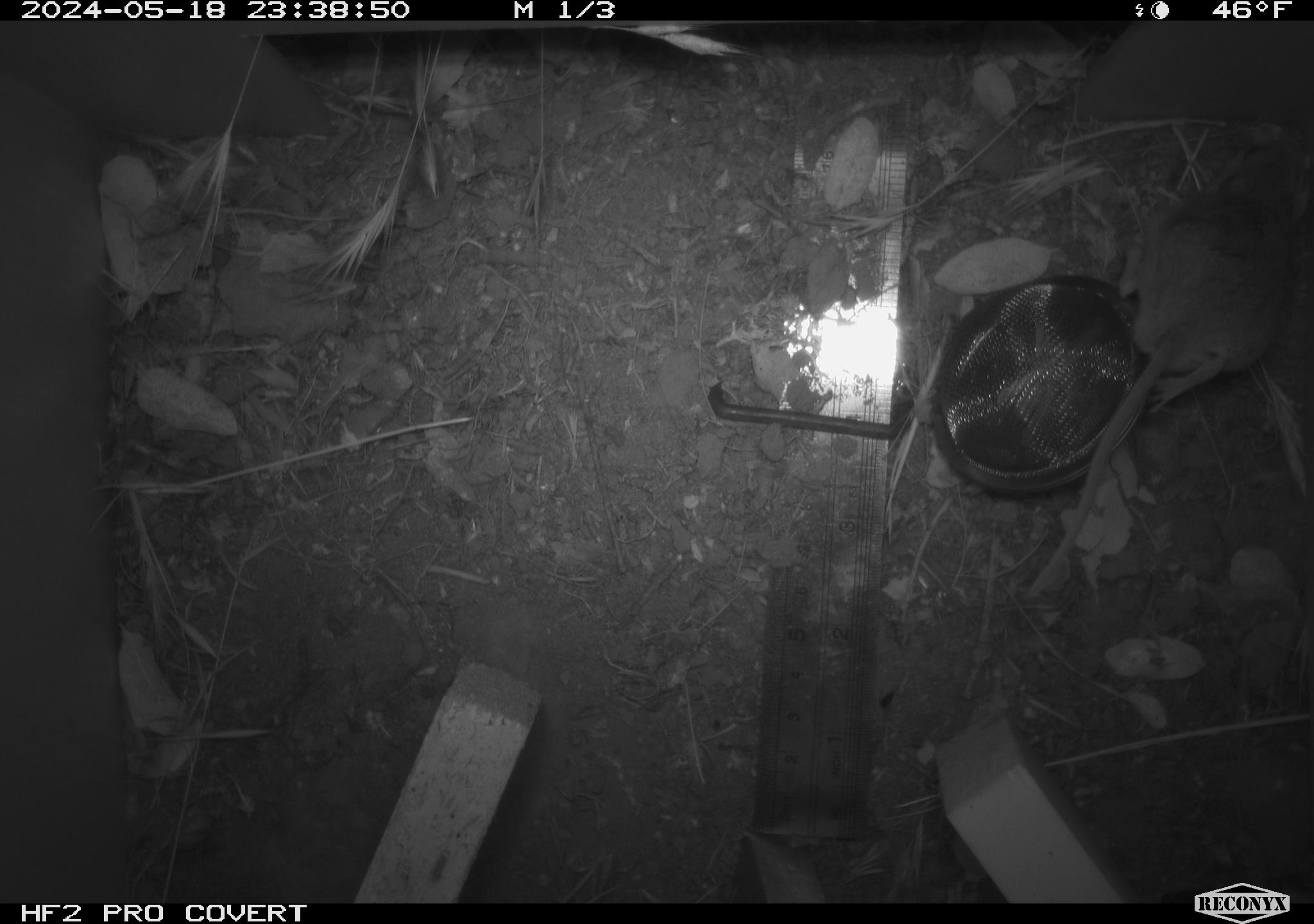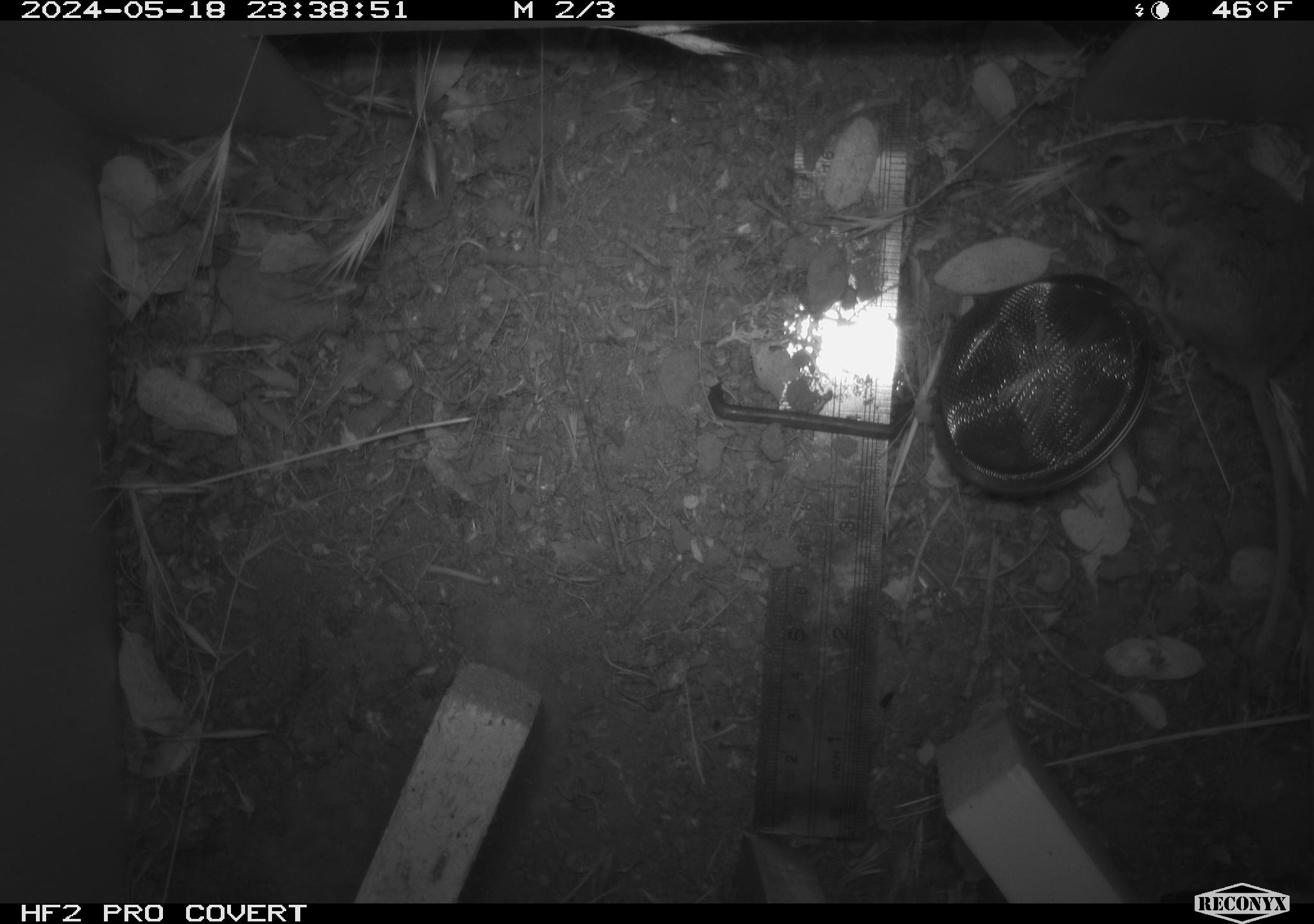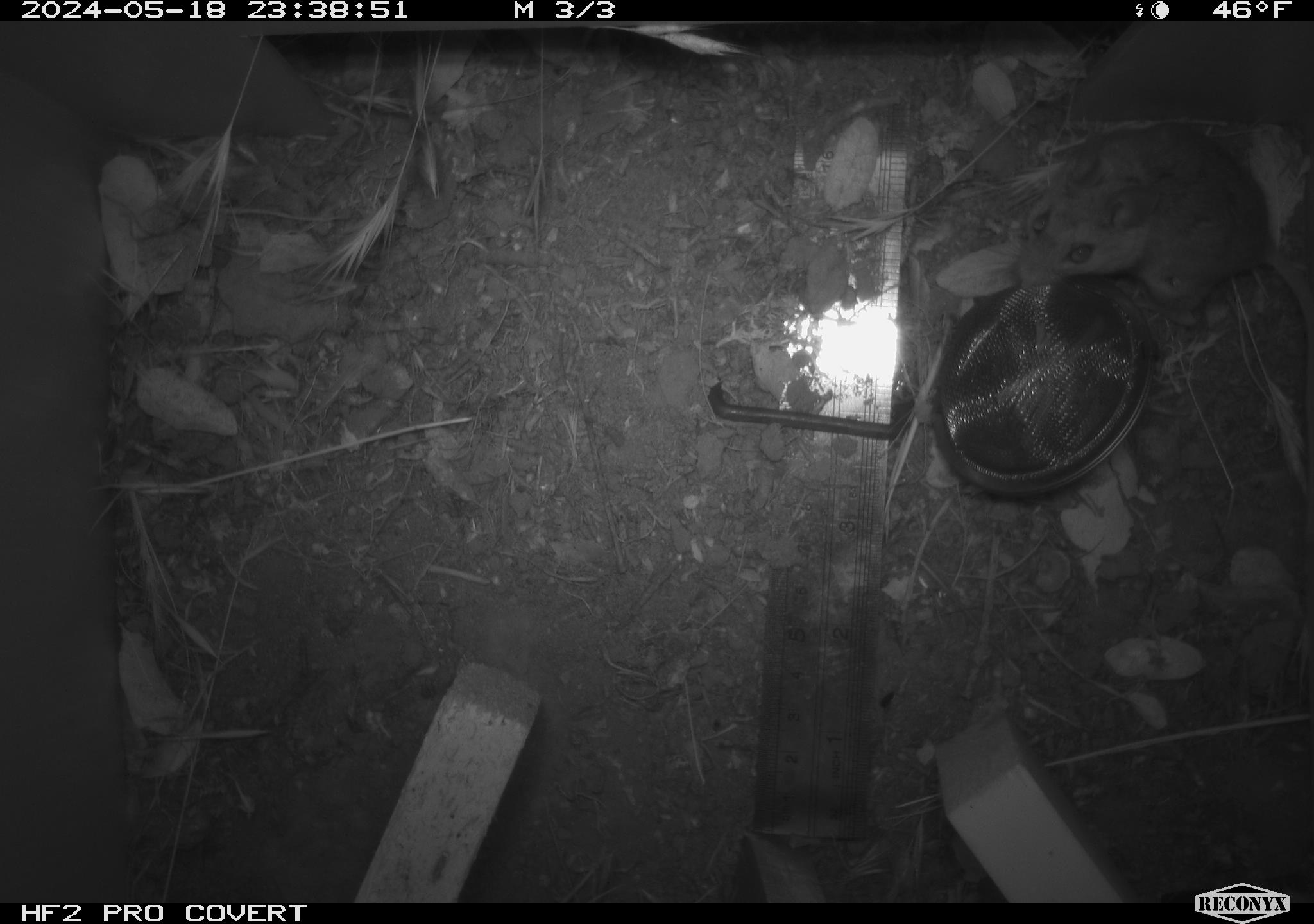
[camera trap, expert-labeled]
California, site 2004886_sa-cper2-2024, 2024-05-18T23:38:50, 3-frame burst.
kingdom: Animalia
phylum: Chordata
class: Mammalia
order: Rodentia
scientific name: Rodentia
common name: rodent